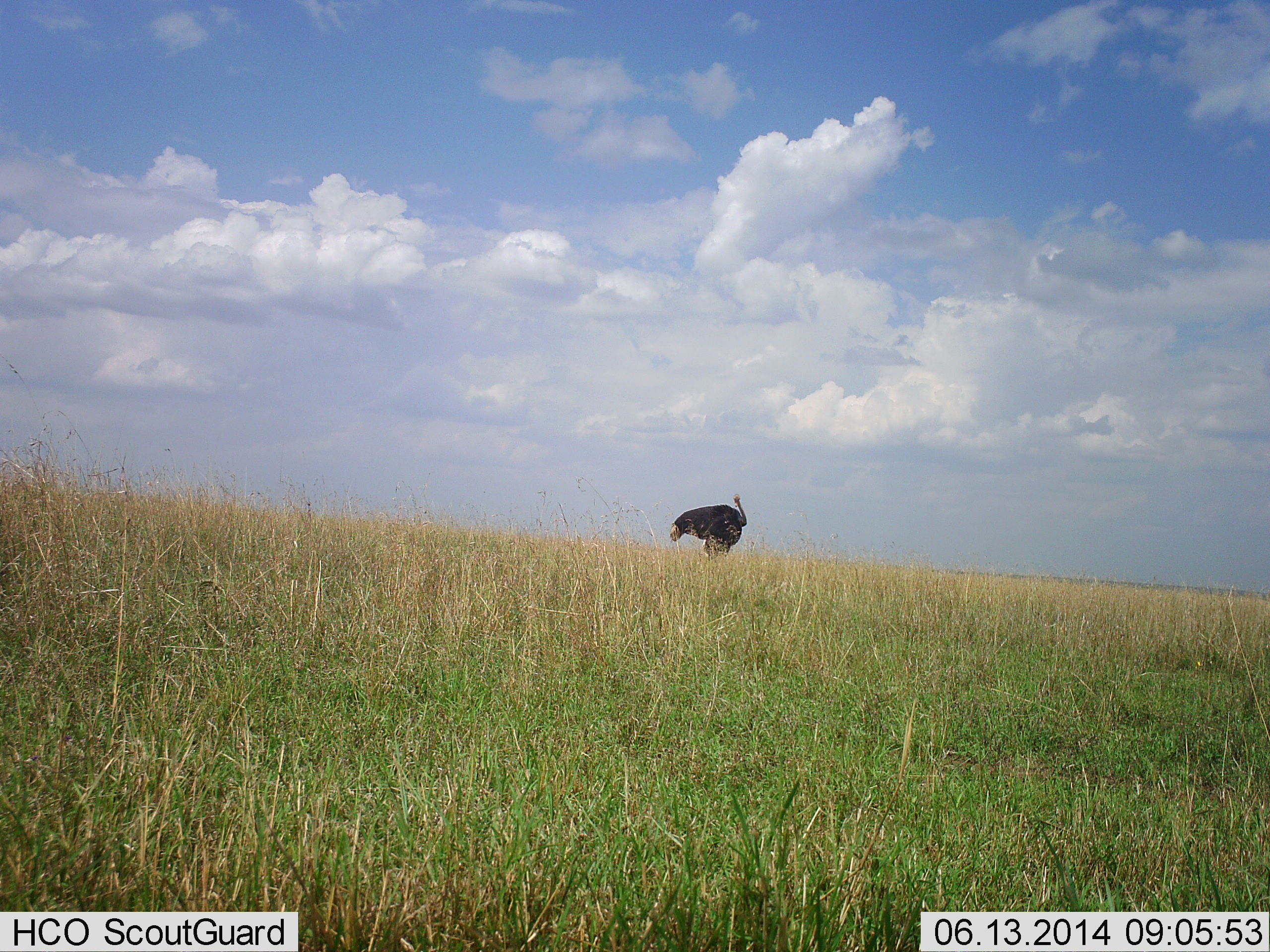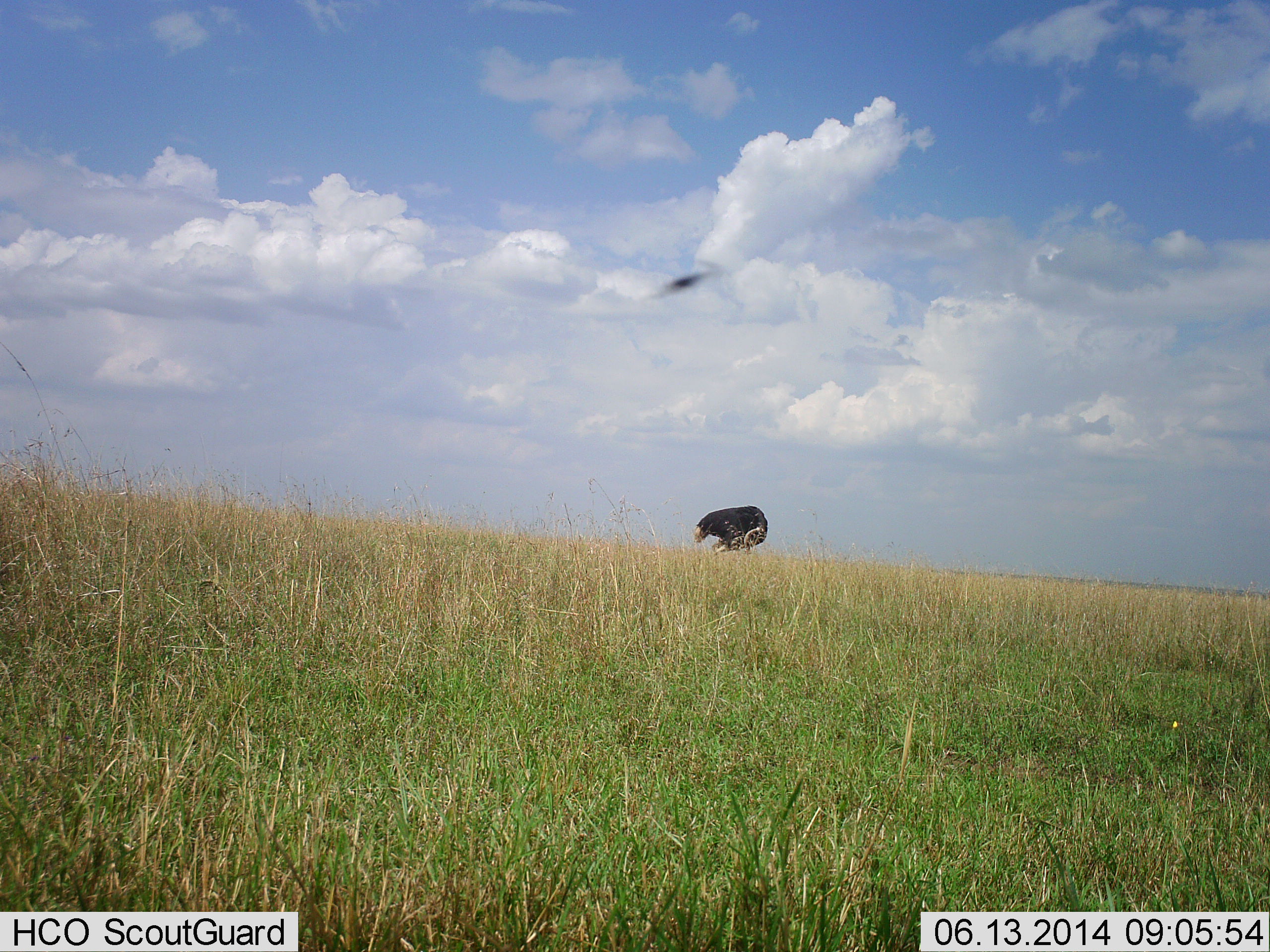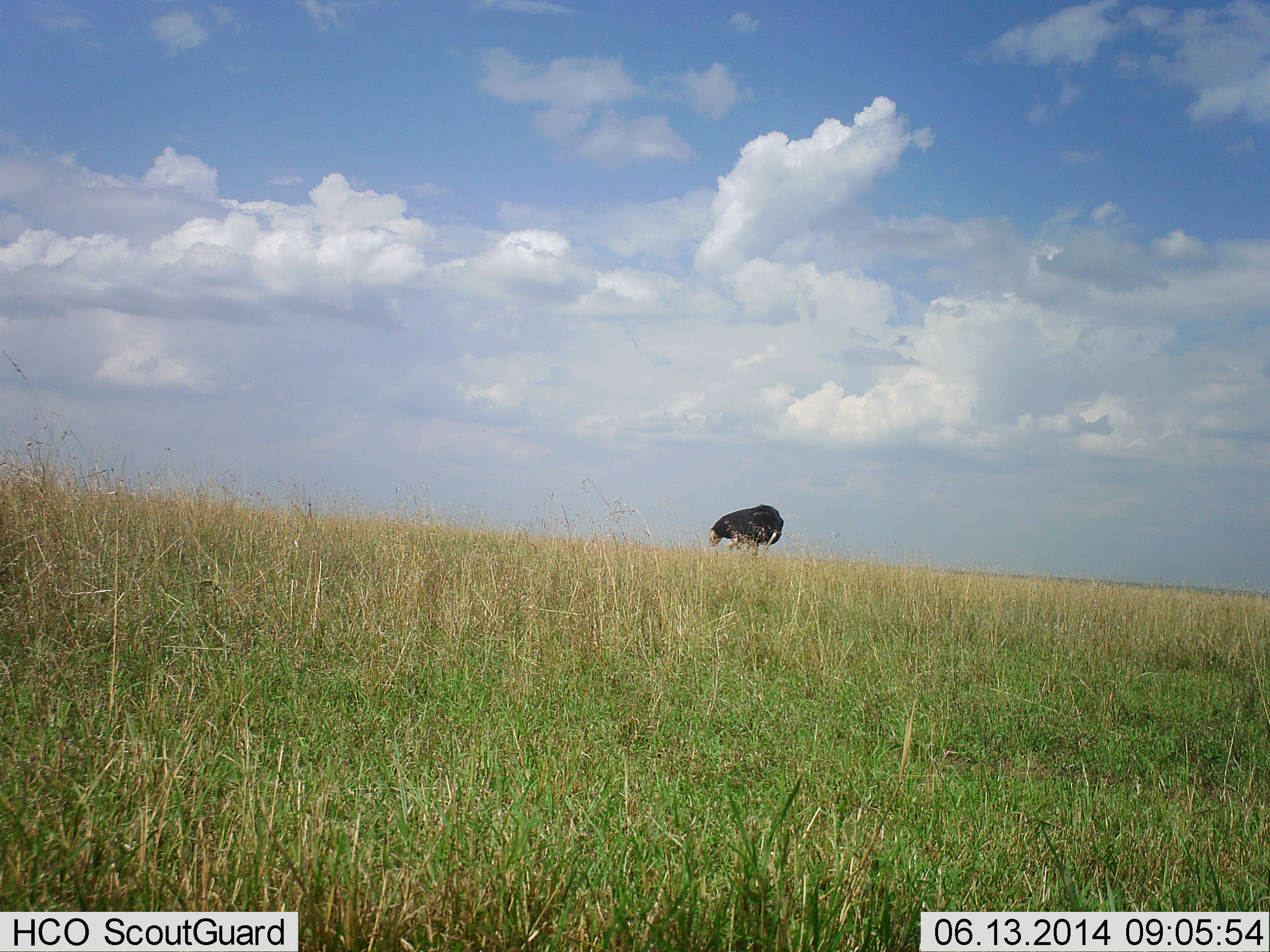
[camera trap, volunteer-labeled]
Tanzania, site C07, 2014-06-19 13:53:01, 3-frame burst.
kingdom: Animalia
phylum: Chordata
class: Aves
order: Struthioniformes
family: Struthionidae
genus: Struthio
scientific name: Struthio camelus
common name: ostrich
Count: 1.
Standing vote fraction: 46%.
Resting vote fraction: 0%.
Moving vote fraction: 31%.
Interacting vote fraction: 0%.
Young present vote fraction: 0%.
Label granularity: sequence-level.